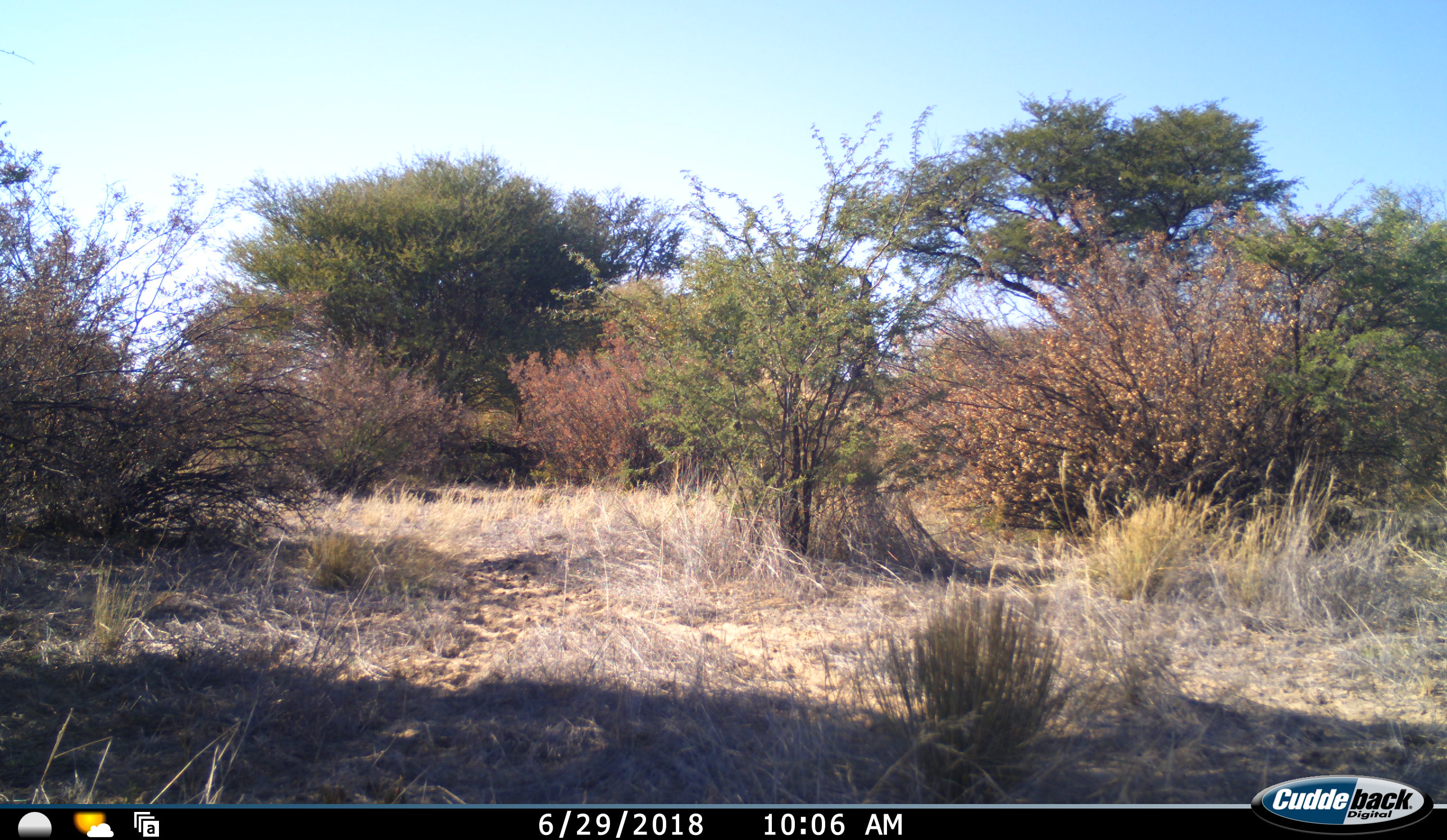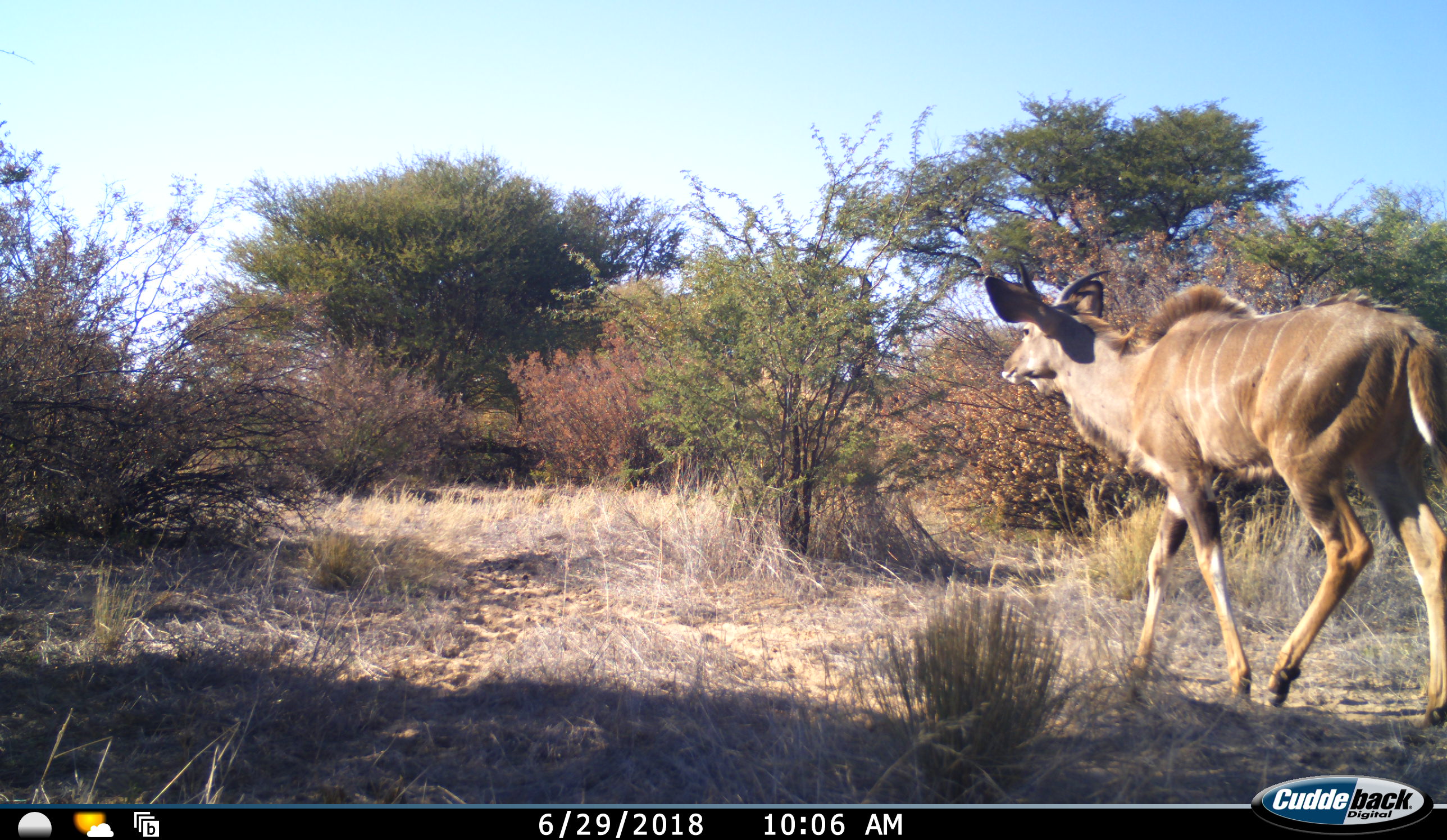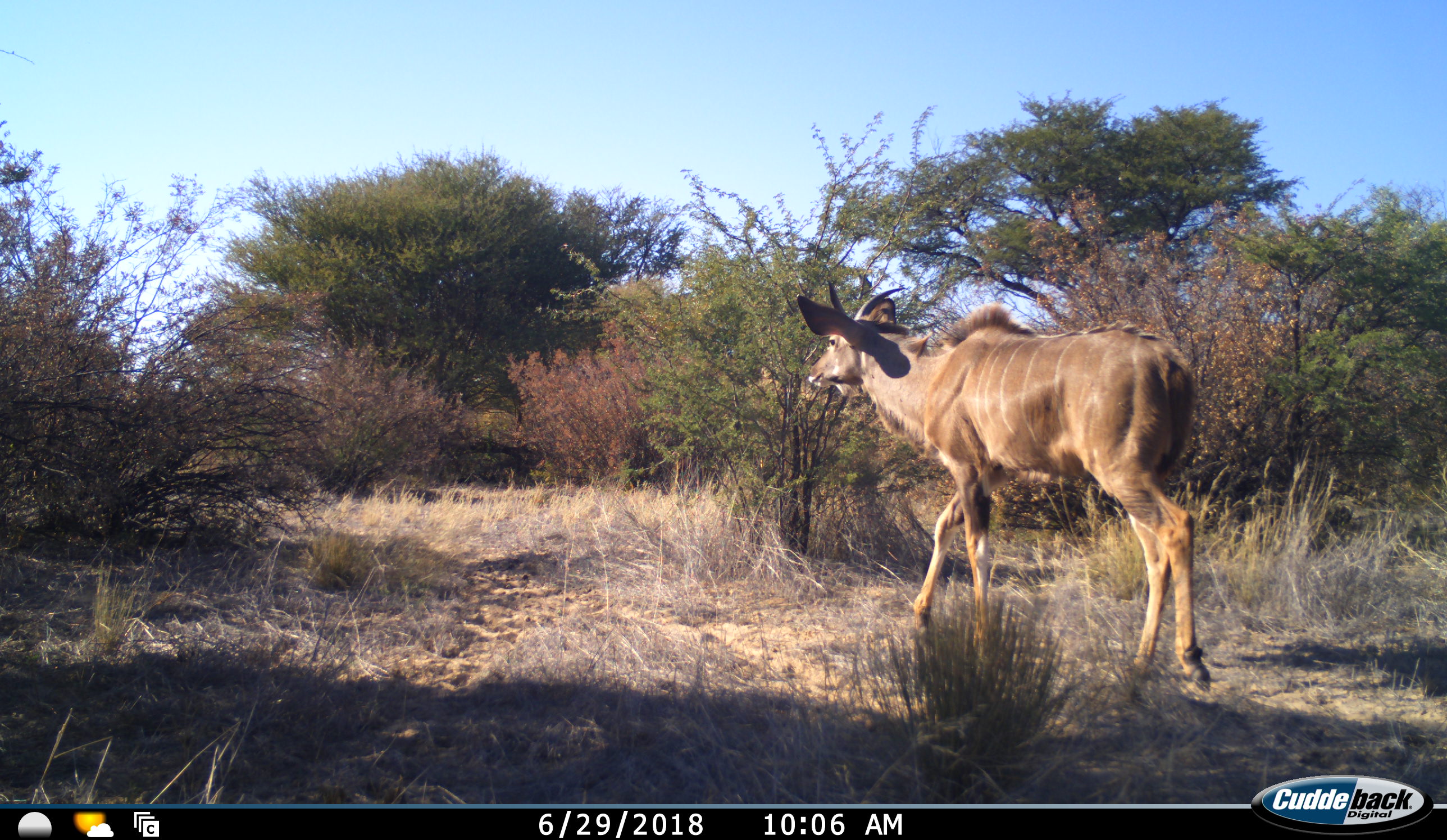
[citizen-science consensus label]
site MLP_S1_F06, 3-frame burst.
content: unidentified animal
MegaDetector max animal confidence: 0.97